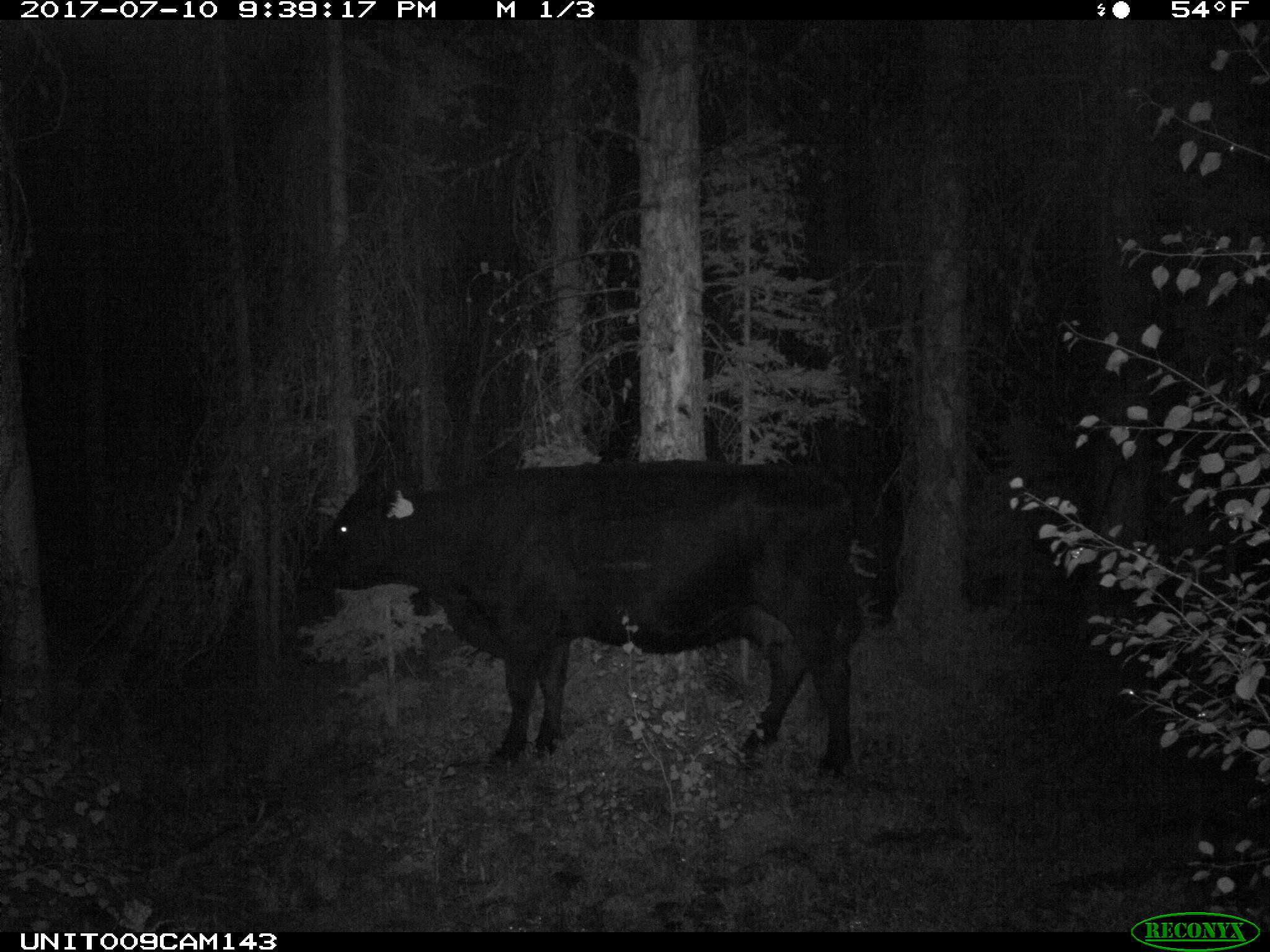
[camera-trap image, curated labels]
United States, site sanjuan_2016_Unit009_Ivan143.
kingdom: Animalia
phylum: Chordata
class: Mammalia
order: Artiodactyla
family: Bovidae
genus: Bos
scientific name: Bos taurus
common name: domestic cow